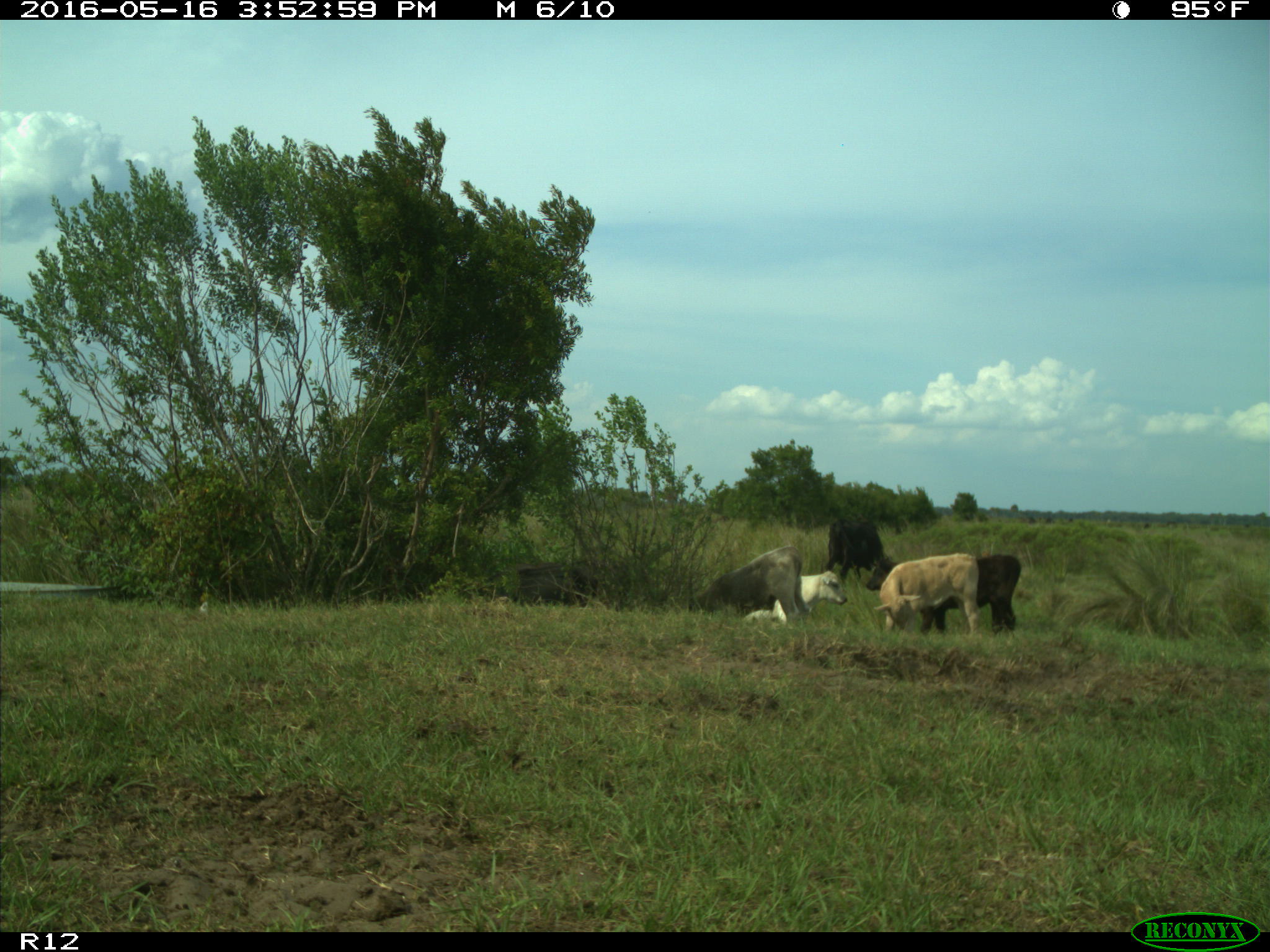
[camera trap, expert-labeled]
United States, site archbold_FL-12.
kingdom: Animalia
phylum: Chordata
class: Mammalia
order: Artiodactyla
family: Bovidae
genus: Bos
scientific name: Bos taurus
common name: domestic cow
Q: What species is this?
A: Bos taurus (domestic cow).